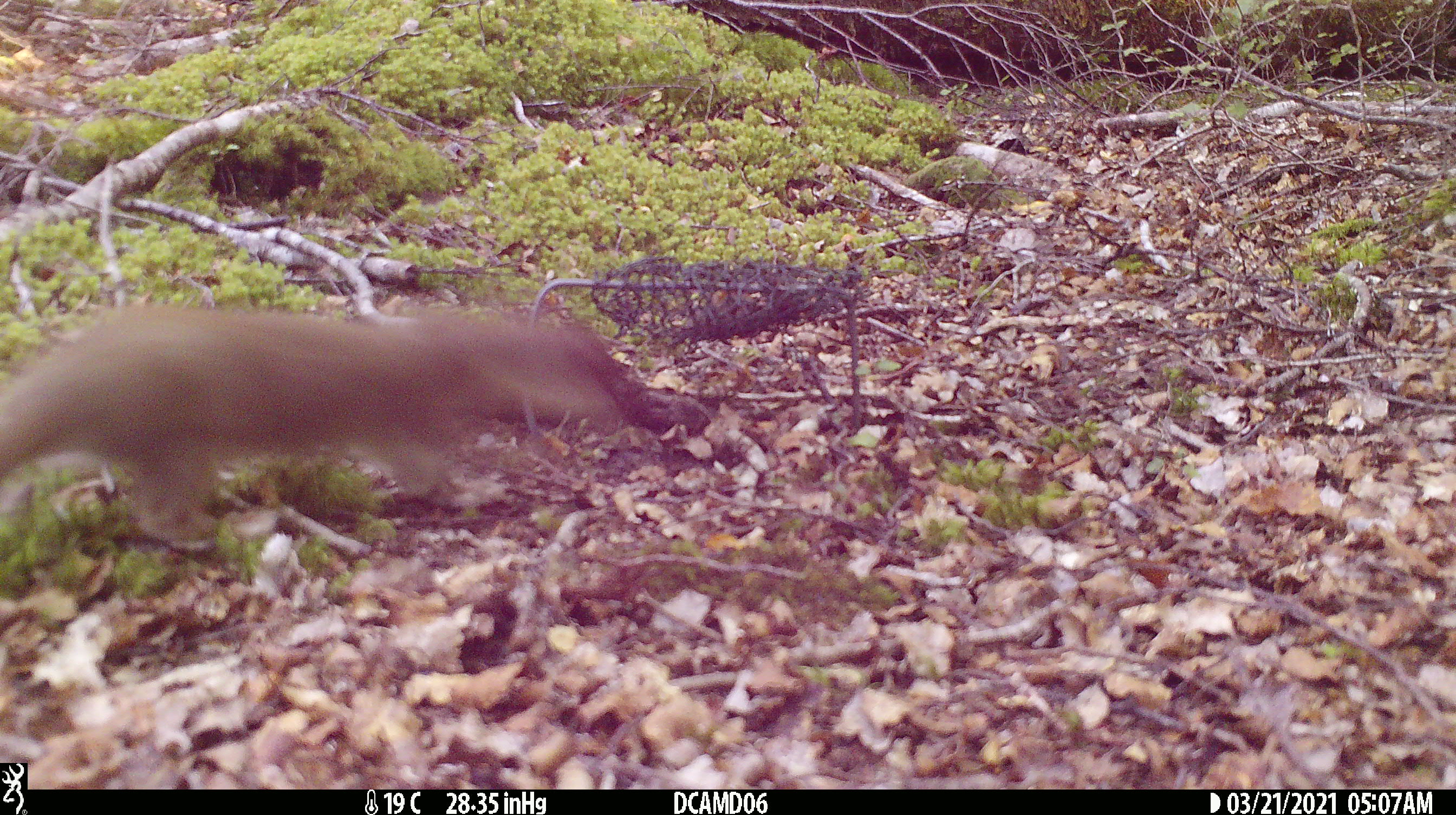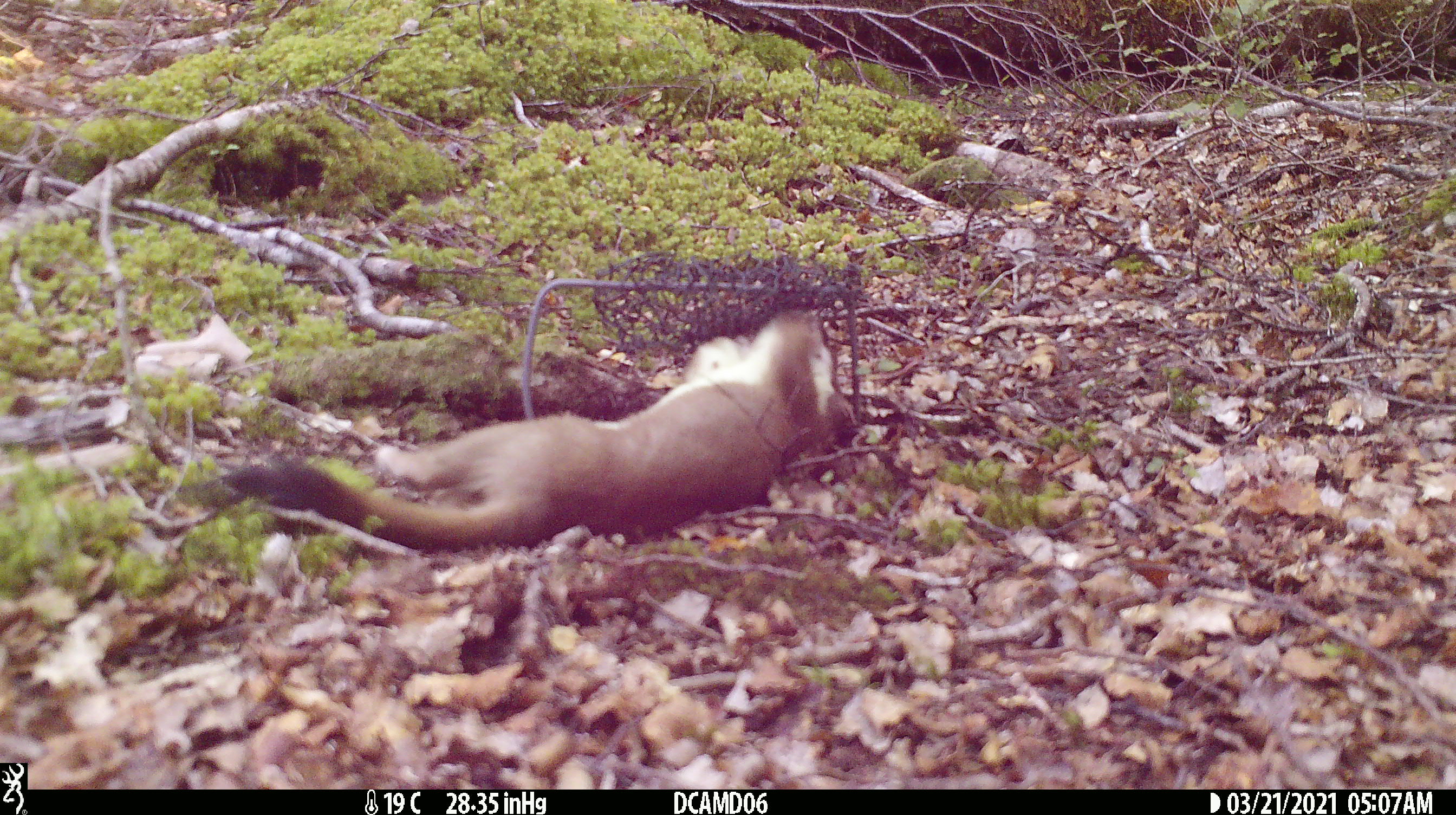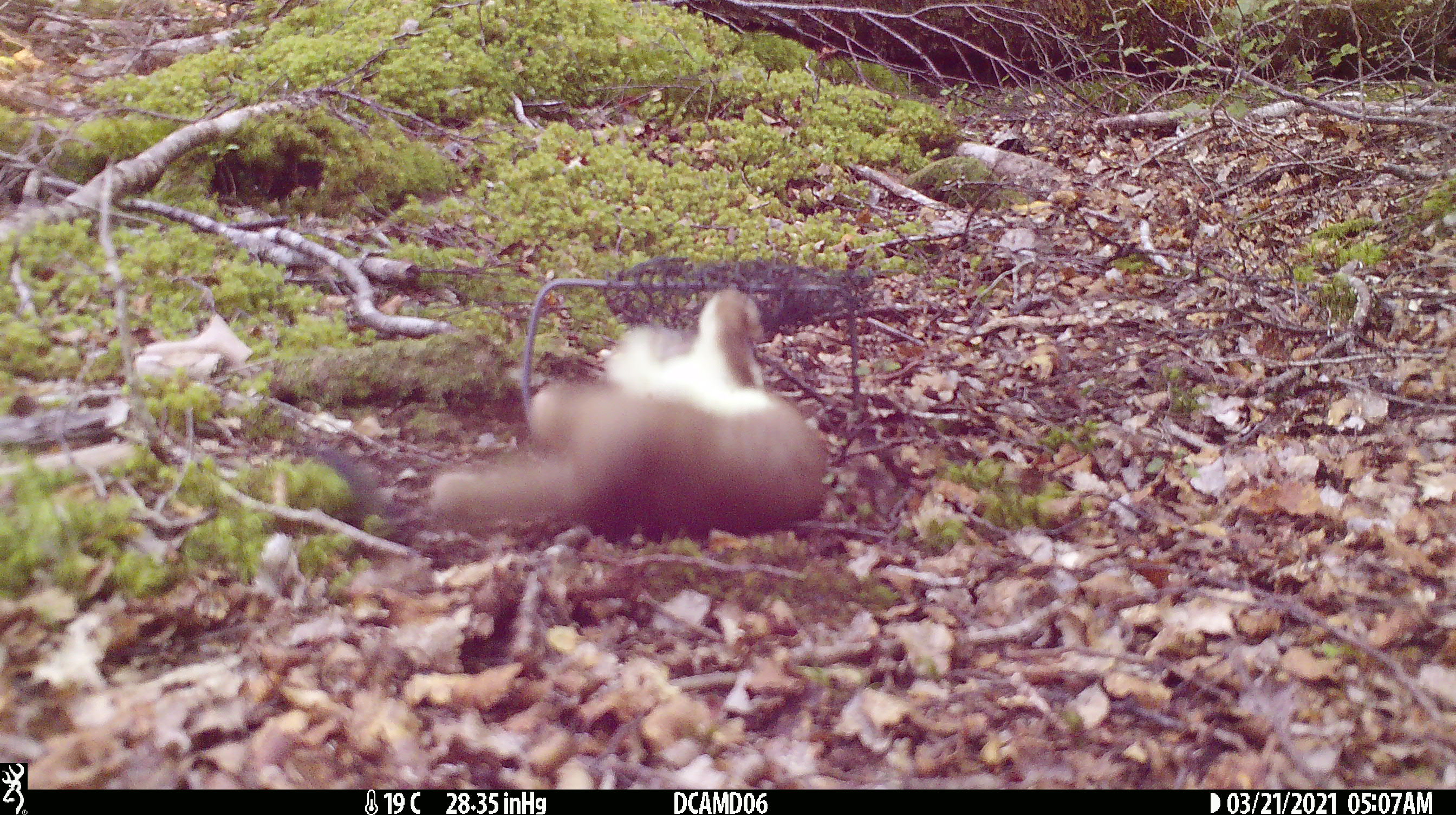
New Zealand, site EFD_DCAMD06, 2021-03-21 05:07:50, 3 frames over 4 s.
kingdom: Animalia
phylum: Chordata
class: Mammalia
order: Carnivora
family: Mustelidae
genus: Mustela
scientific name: Mustela erminea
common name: stoat